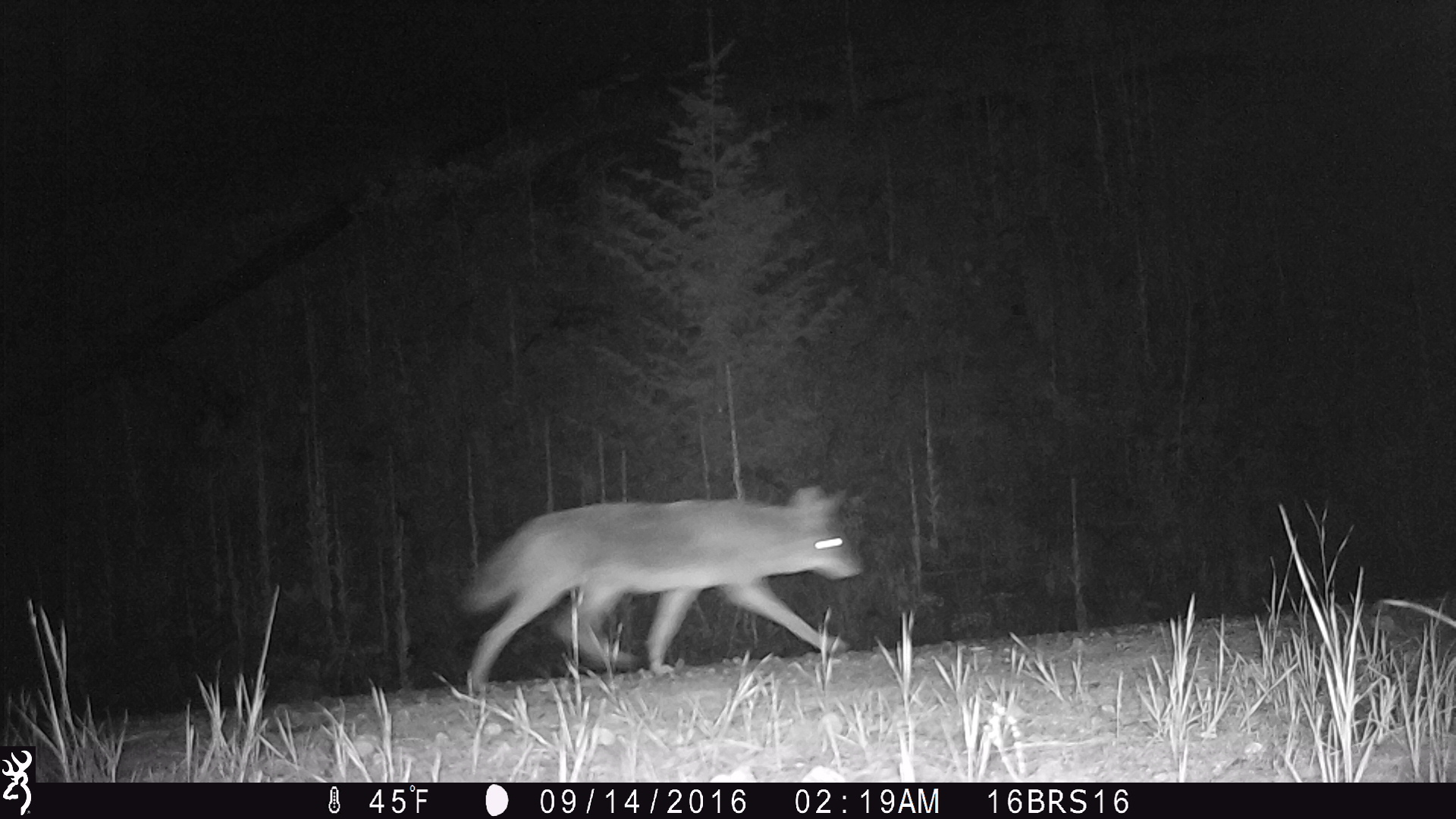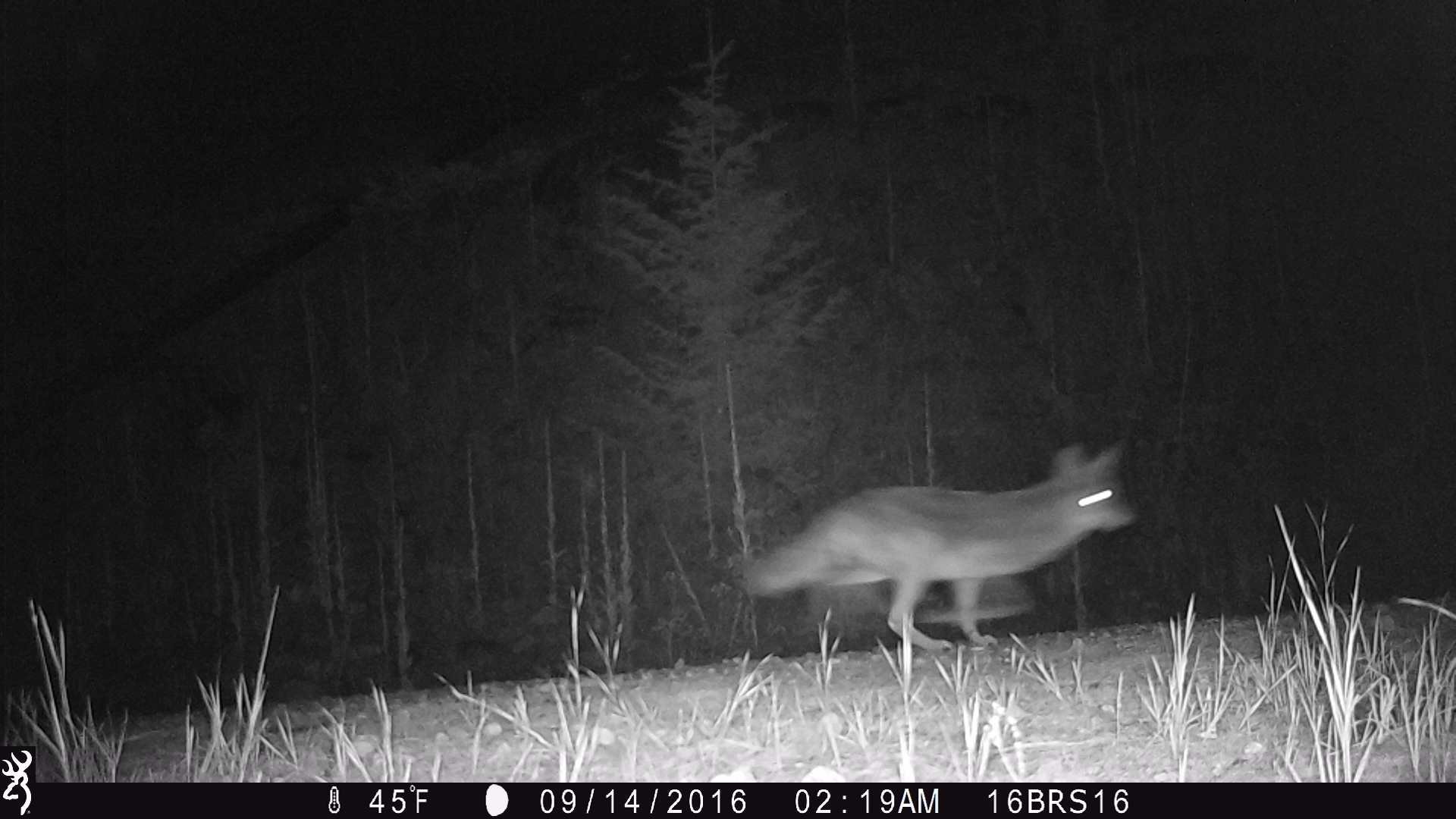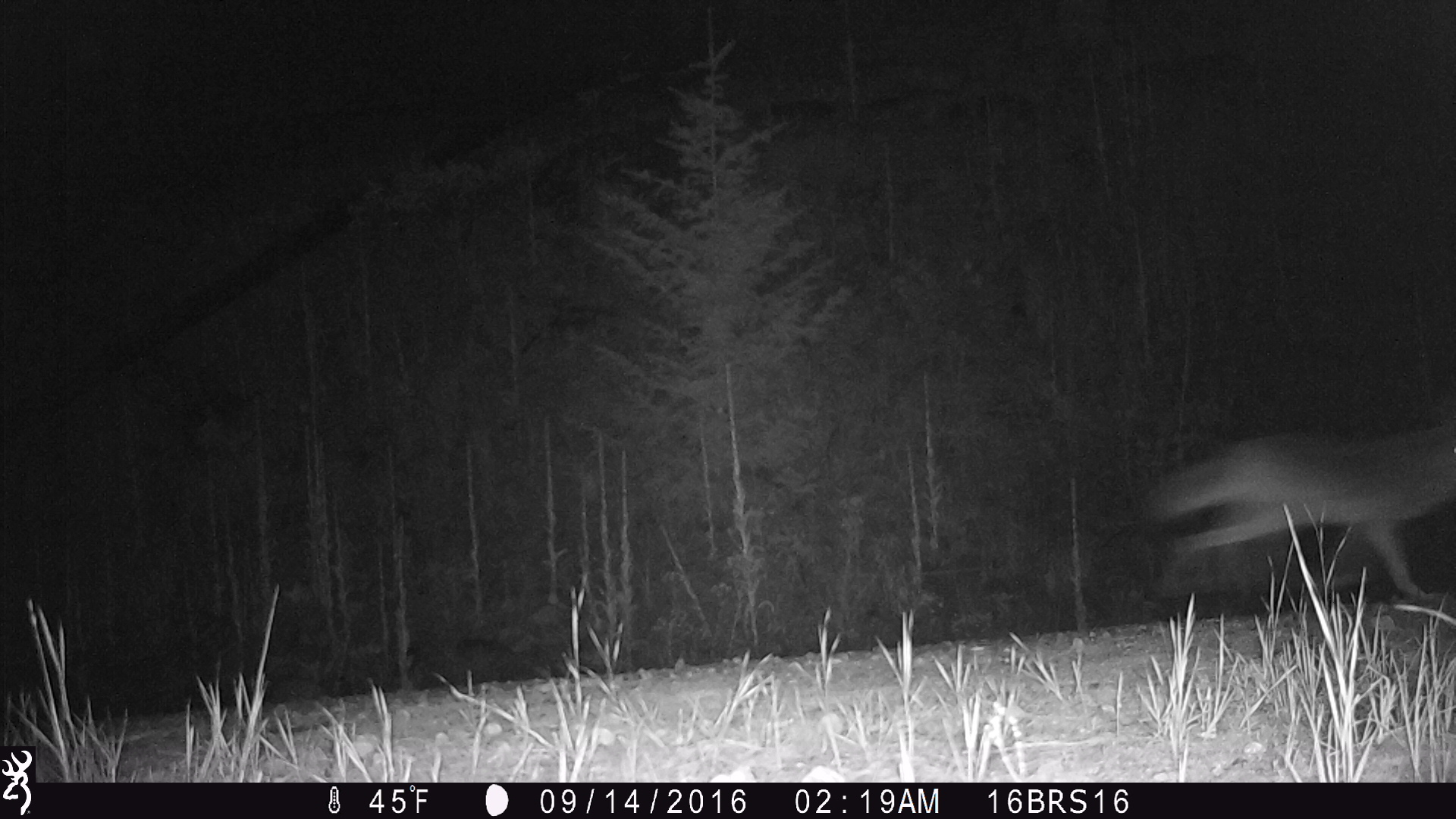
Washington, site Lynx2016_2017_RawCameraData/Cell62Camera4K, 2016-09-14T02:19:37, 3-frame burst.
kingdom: Animalia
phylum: Chordata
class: Mammalia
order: Carnivora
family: Canidae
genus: Canis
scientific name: Canis latrans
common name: coyote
Canis latrans (coyote). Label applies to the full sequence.